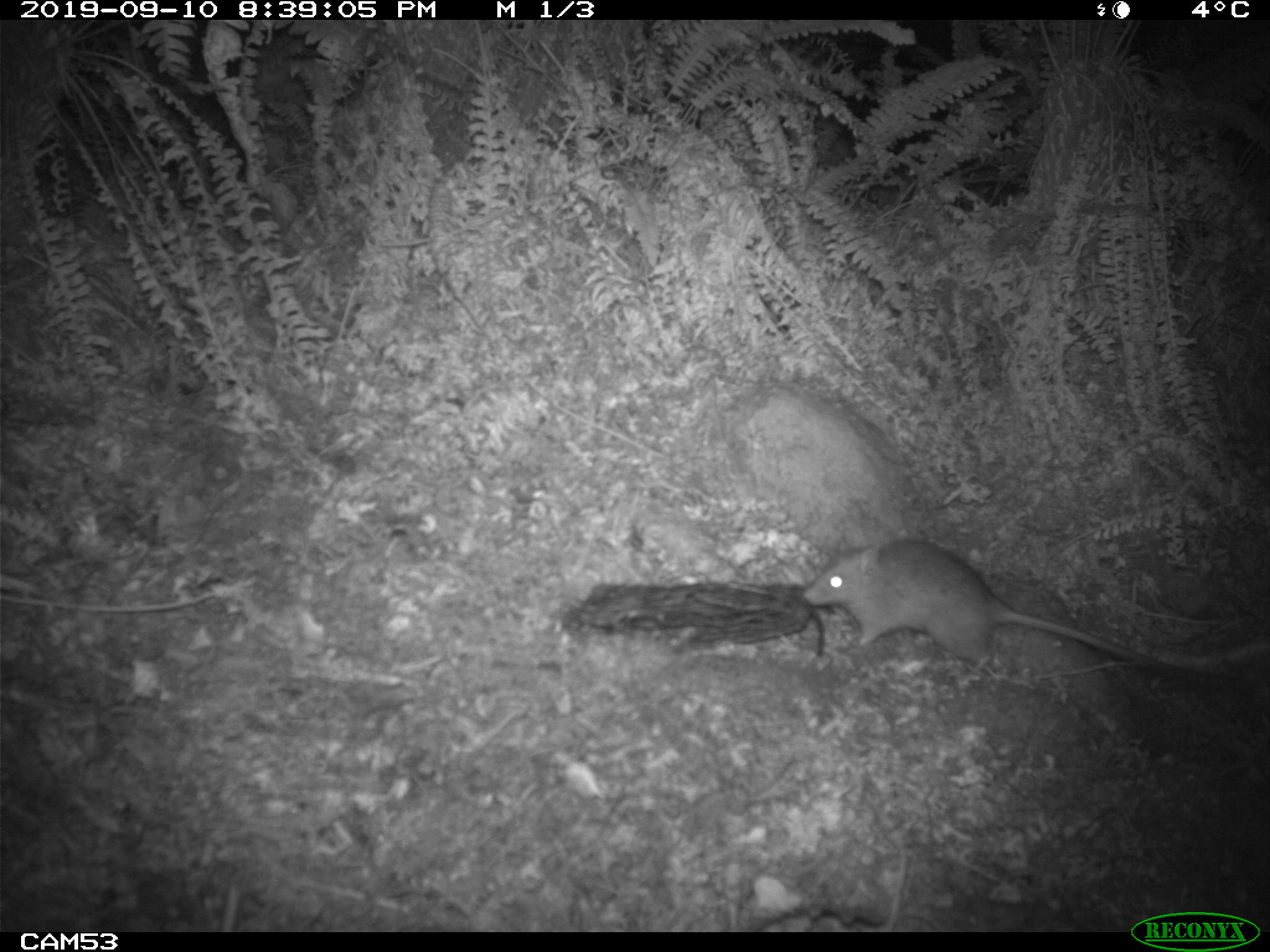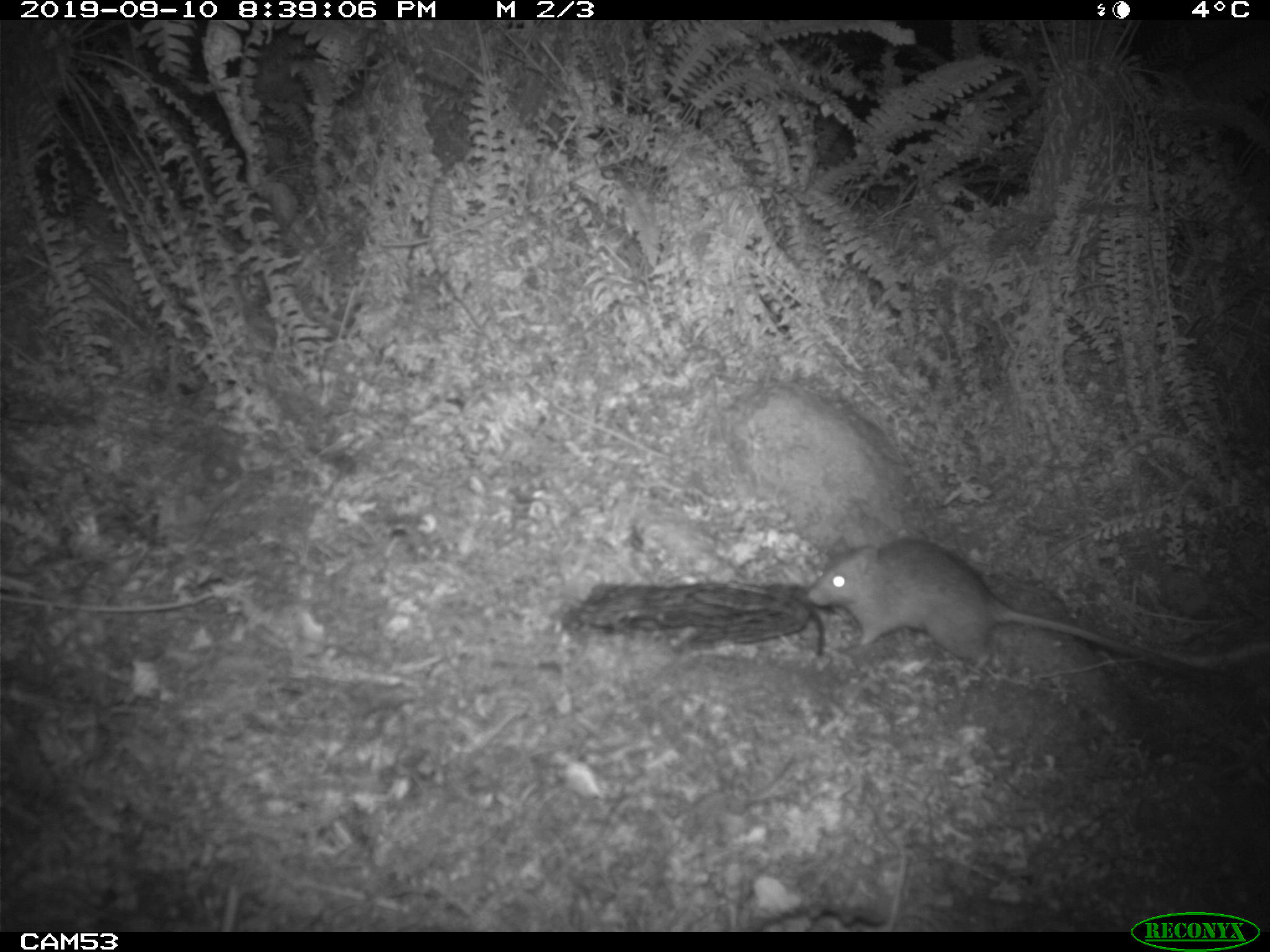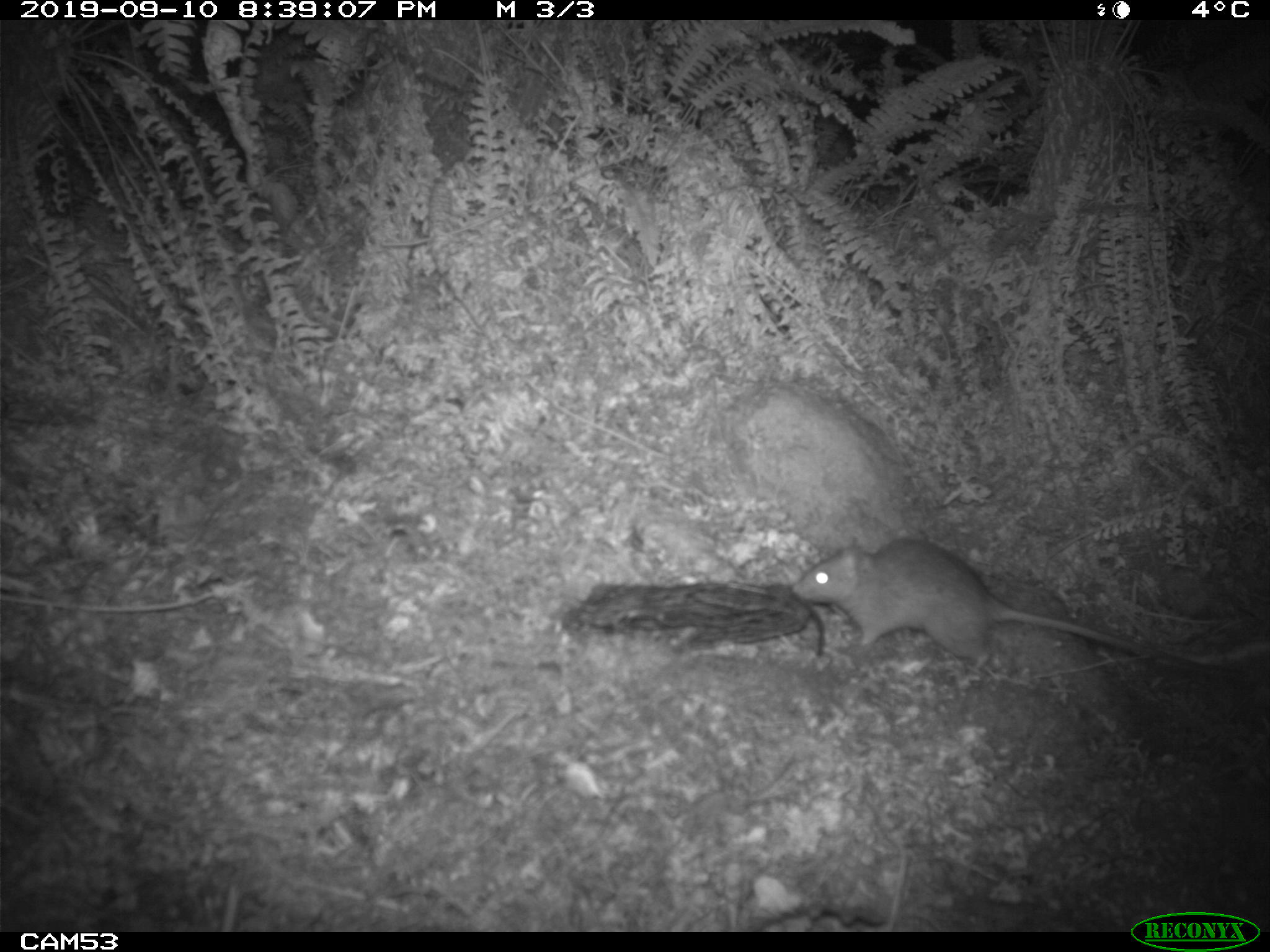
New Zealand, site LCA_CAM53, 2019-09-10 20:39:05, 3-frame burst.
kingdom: Animalia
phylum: Chordata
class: Mammalia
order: Rodentia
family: Muridae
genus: Rattus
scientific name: Rattus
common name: rat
Rat (Rattus).